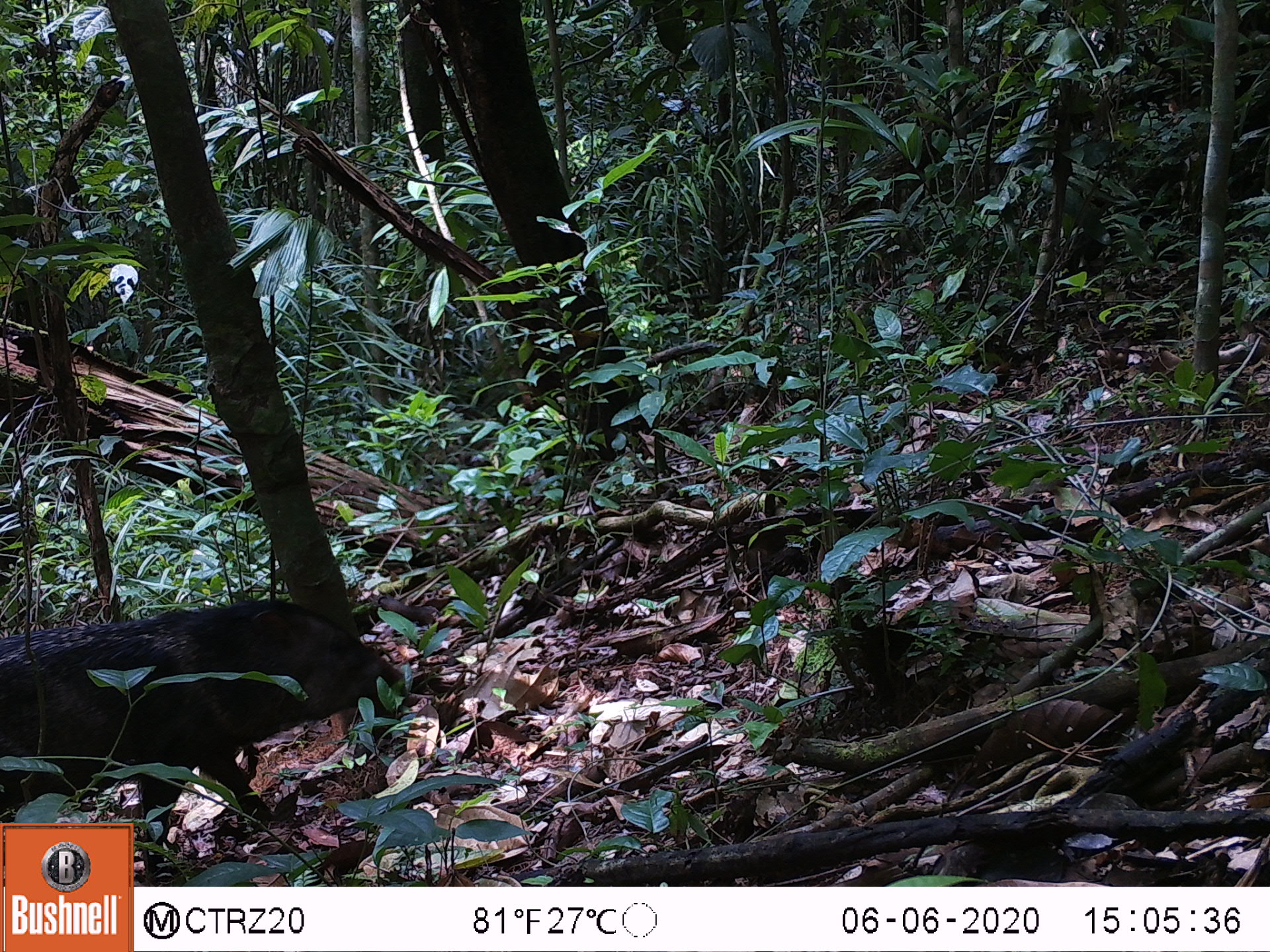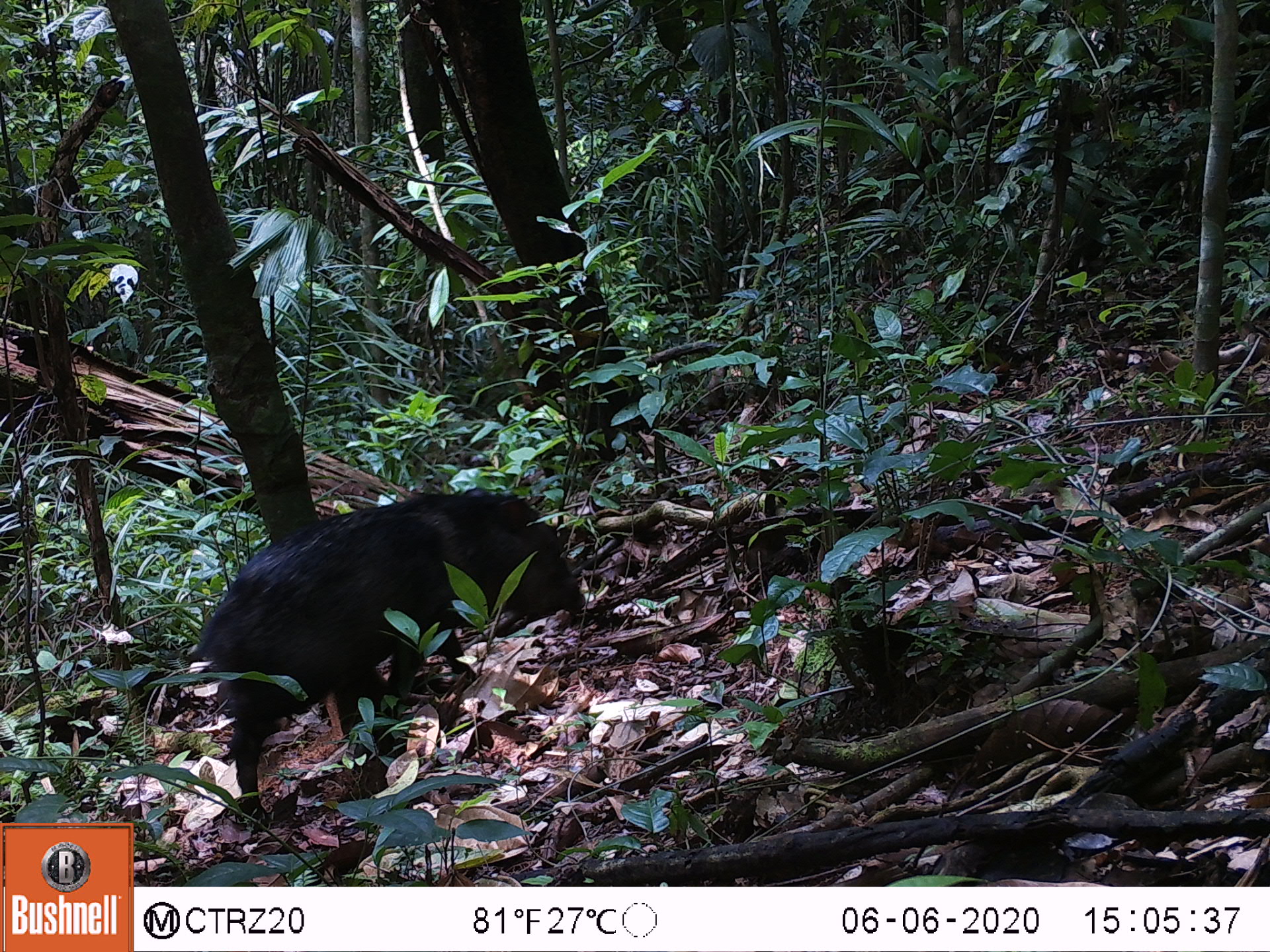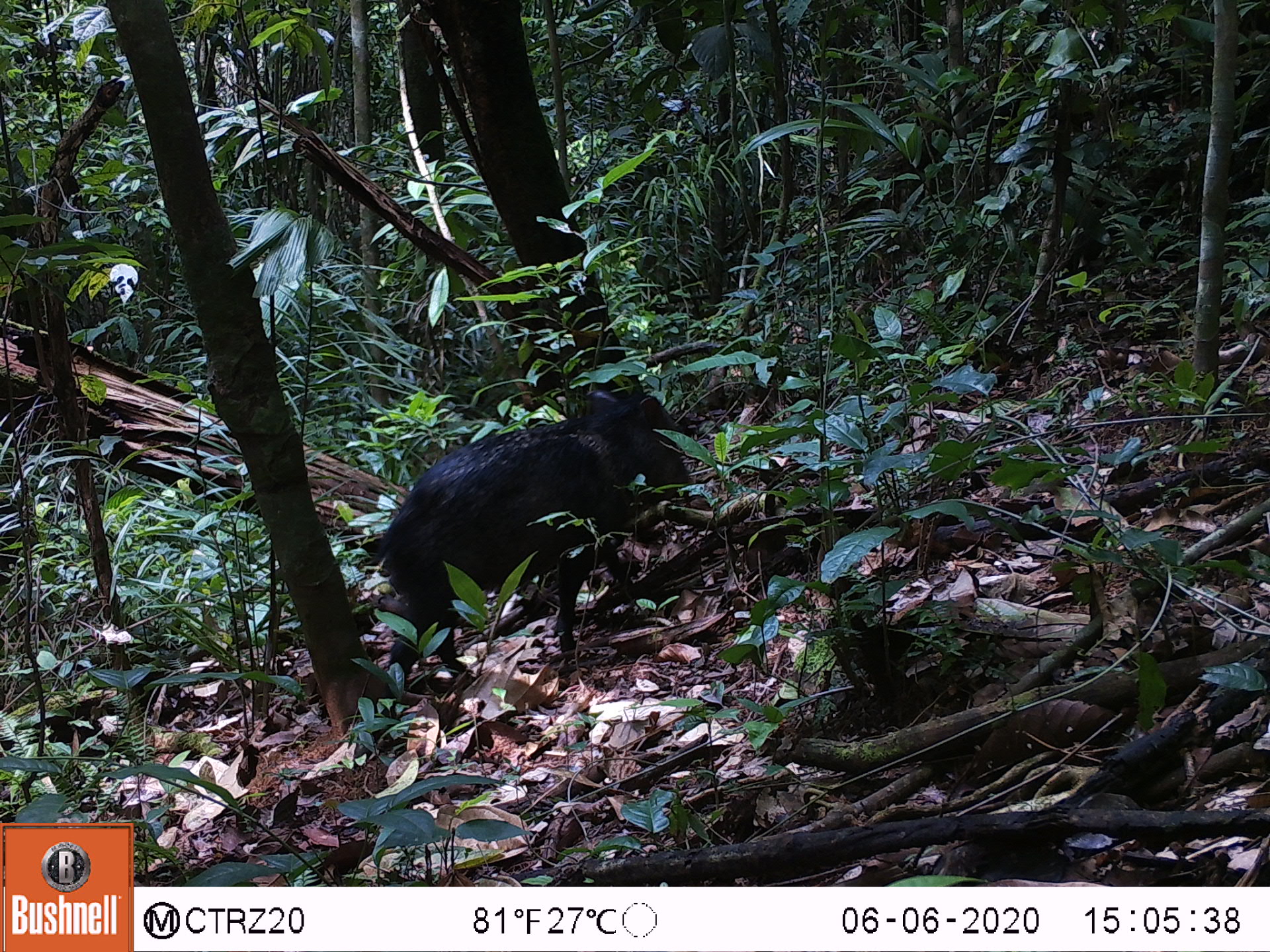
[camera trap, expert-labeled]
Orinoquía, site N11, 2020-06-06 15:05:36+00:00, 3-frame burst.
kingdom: Animalia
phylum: Chordata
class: Mammalia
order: Artiodactyla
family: Tayassuidae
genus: Pecari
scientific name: Pecari tajacu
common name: collared peccary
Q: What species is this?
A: Collared peccary (Pecari tajacu).